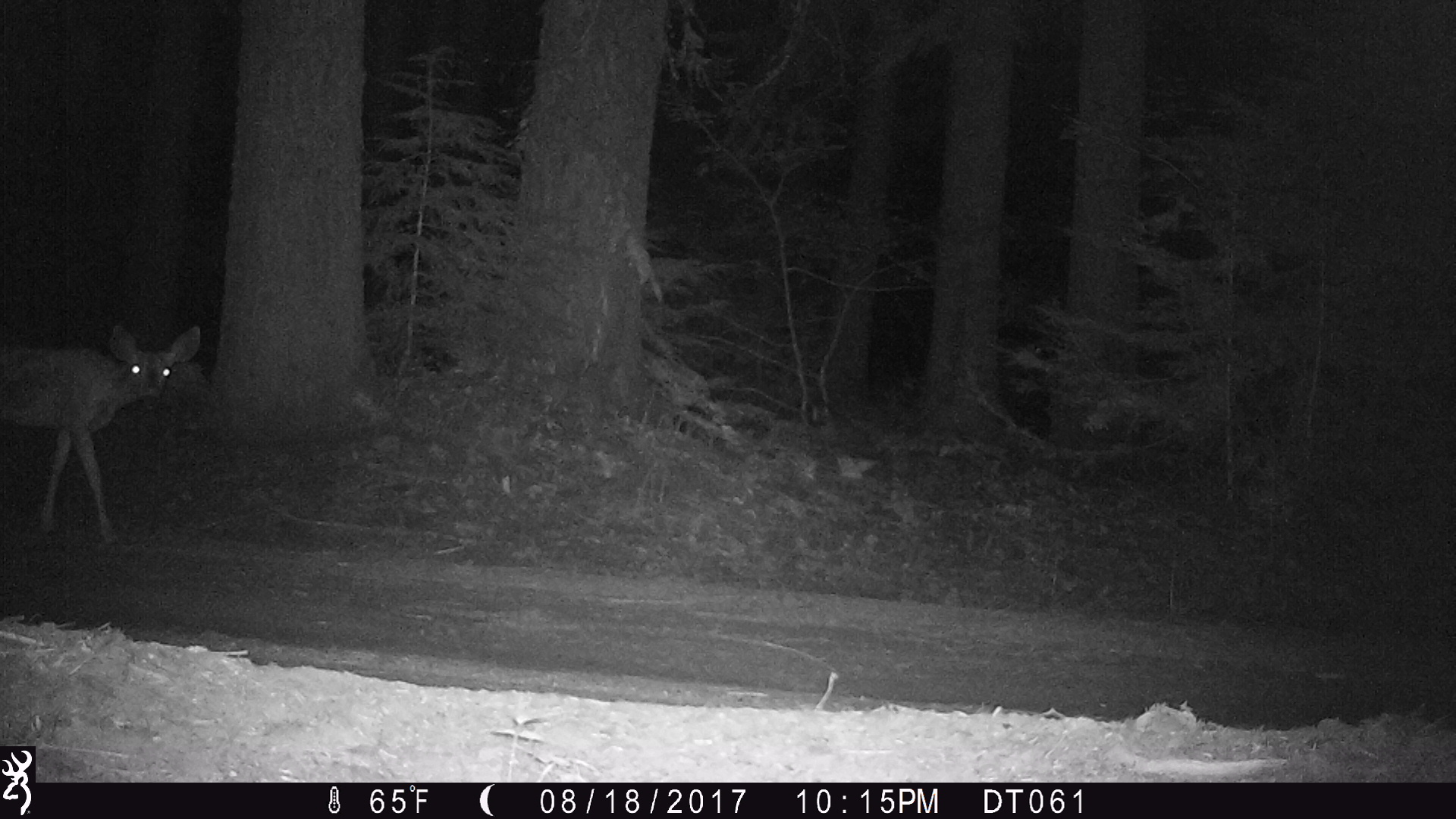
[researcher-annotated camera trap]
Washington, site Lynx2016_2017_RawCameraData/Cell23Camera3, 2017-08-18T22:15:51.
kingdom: Animalia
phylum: Chordata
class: Mammalia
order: Artiodactyla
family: Cervidae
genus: Odocoileus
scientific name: Odocoileus hemionus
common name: mule deer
Odocoileus hemionus (mule deer). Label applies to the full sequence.